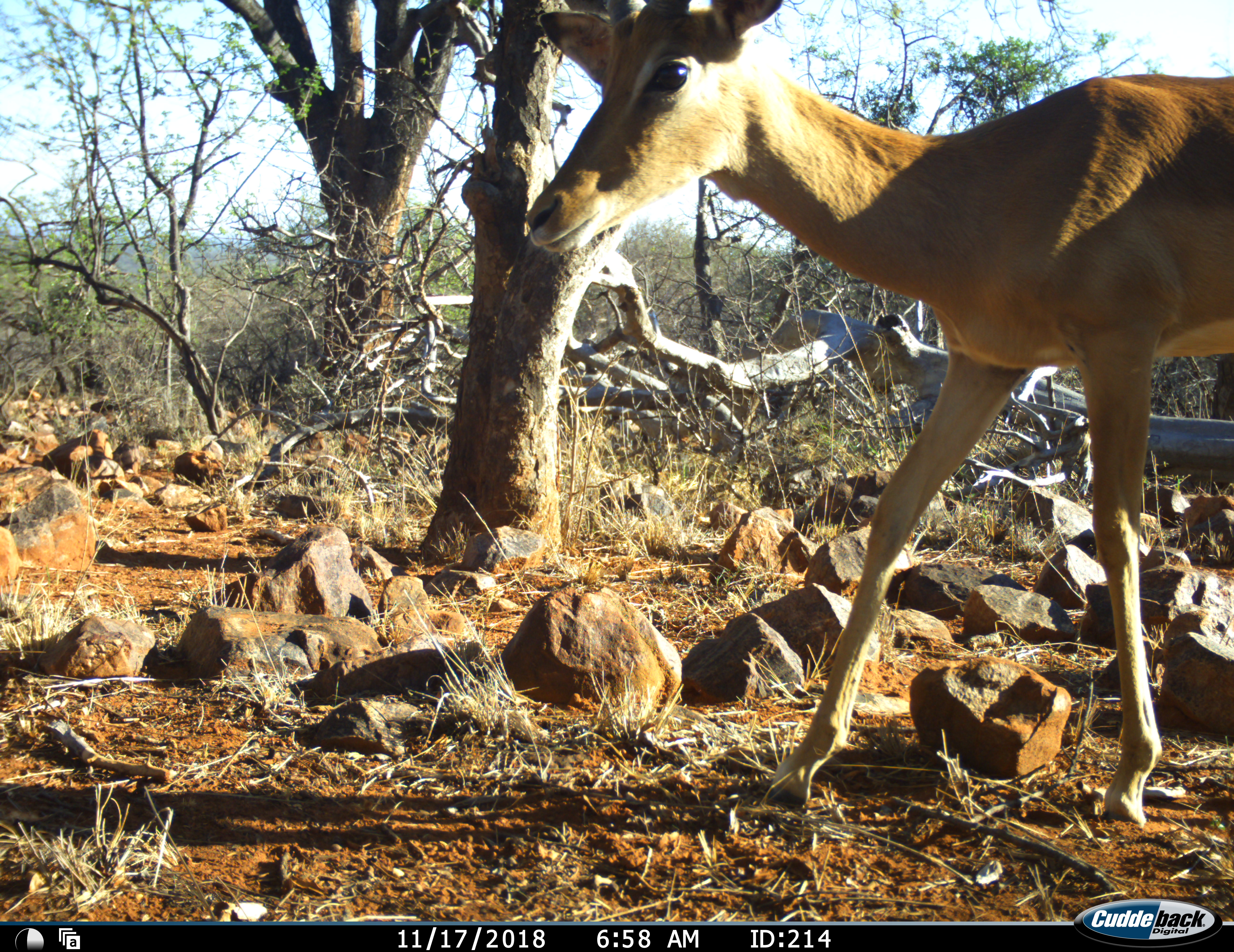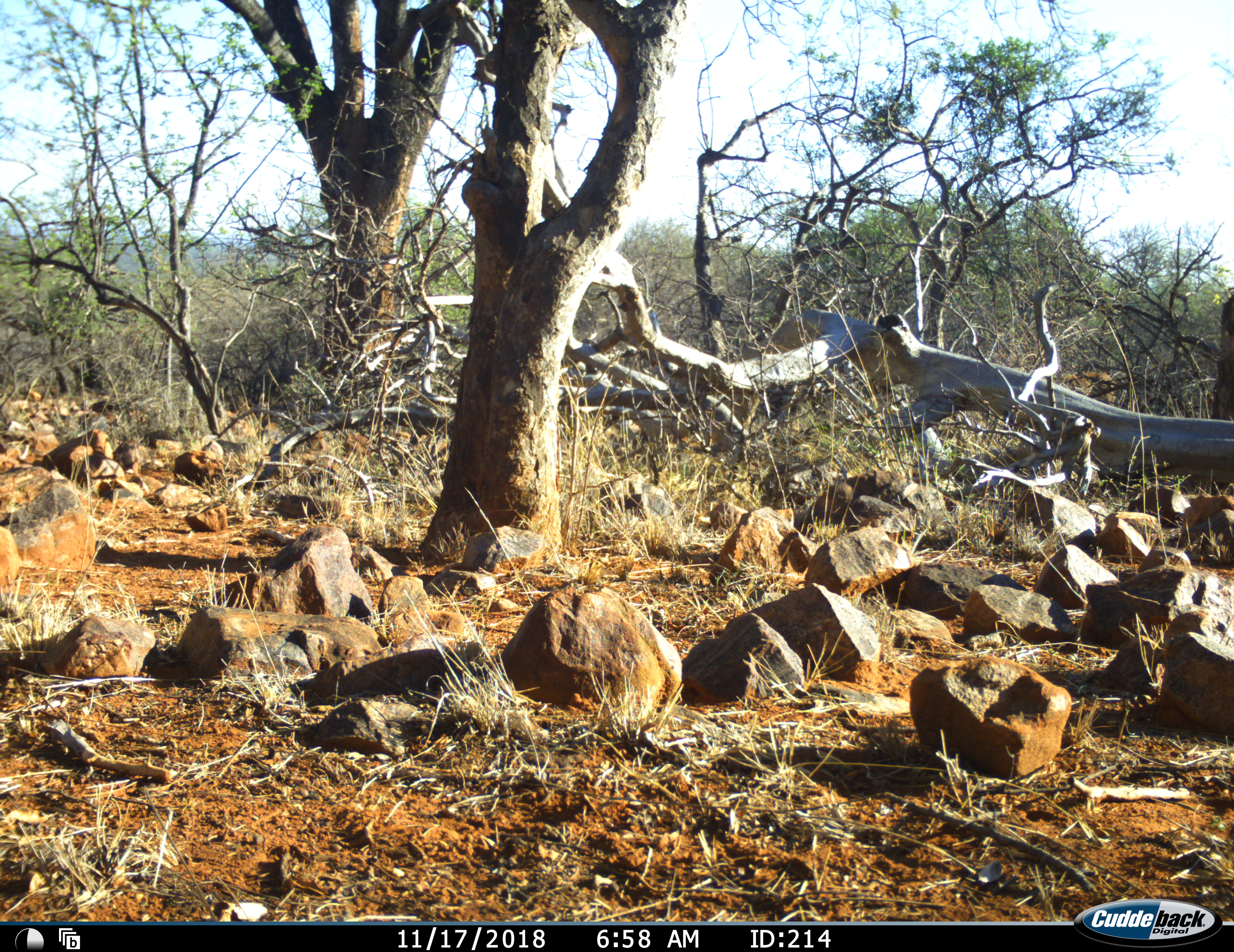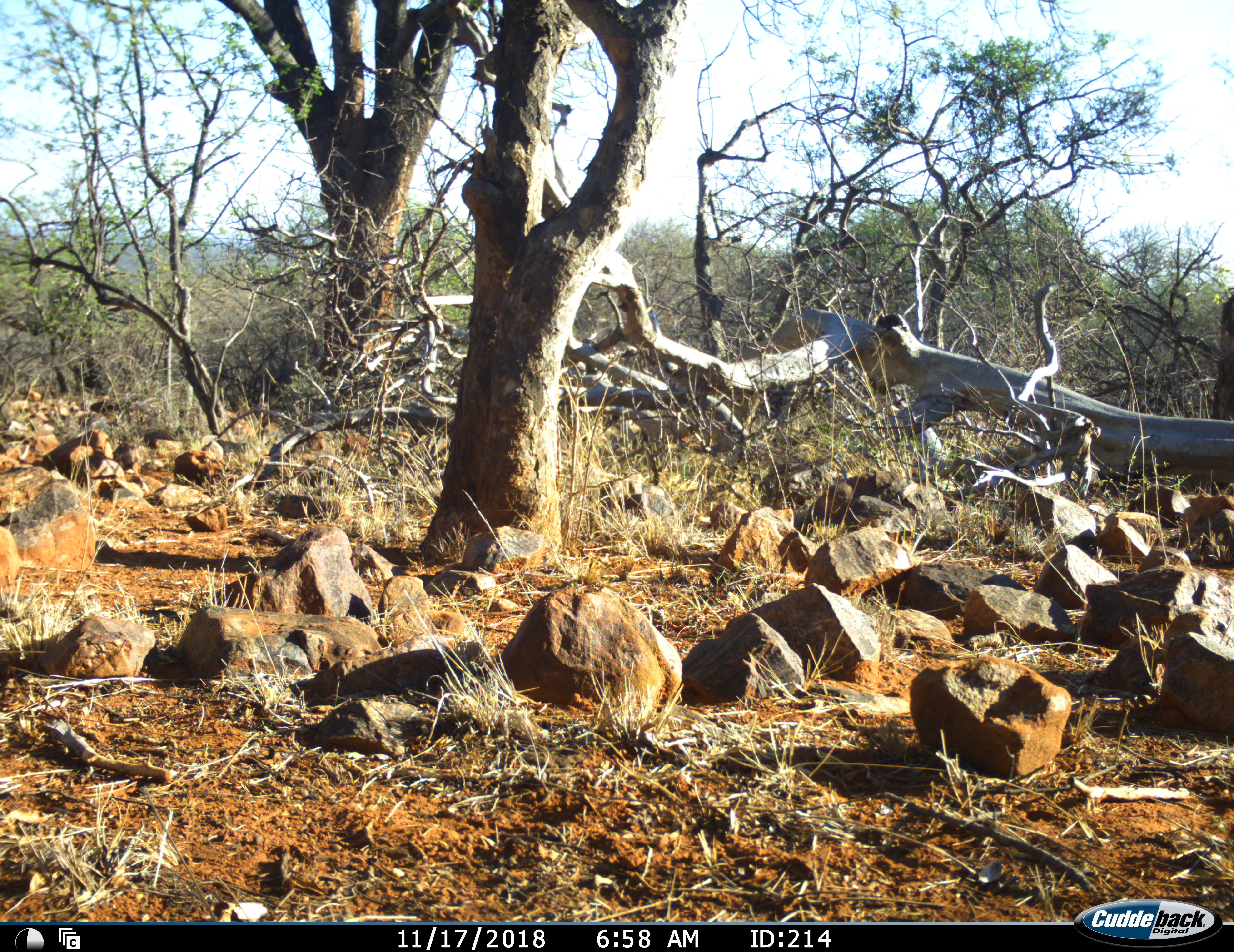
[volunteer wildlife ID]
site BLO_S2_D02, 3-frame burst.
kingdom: Animalia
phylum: Chordata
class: Mammalia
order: Artiodactyla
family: Bovidae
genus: Aepyceros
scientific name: Aepyceros melampus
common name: impala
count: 1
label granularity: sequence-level